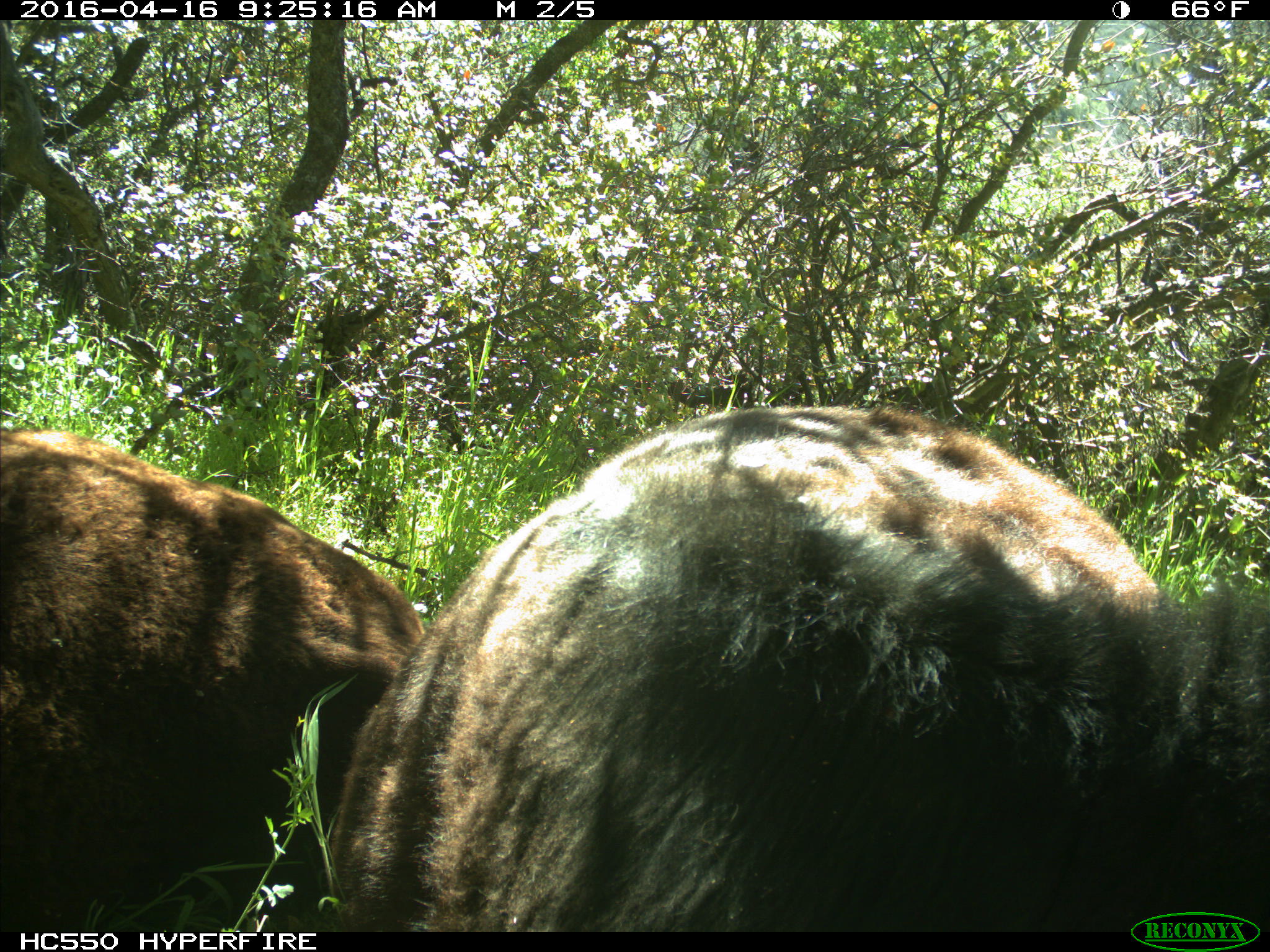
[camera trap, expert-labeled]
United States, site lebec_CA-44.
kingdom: Animalia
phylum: Chordata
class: Mammalia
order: Artiodactyla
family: Bovidae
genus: Bos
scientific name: Bos taurus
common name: domestic cow